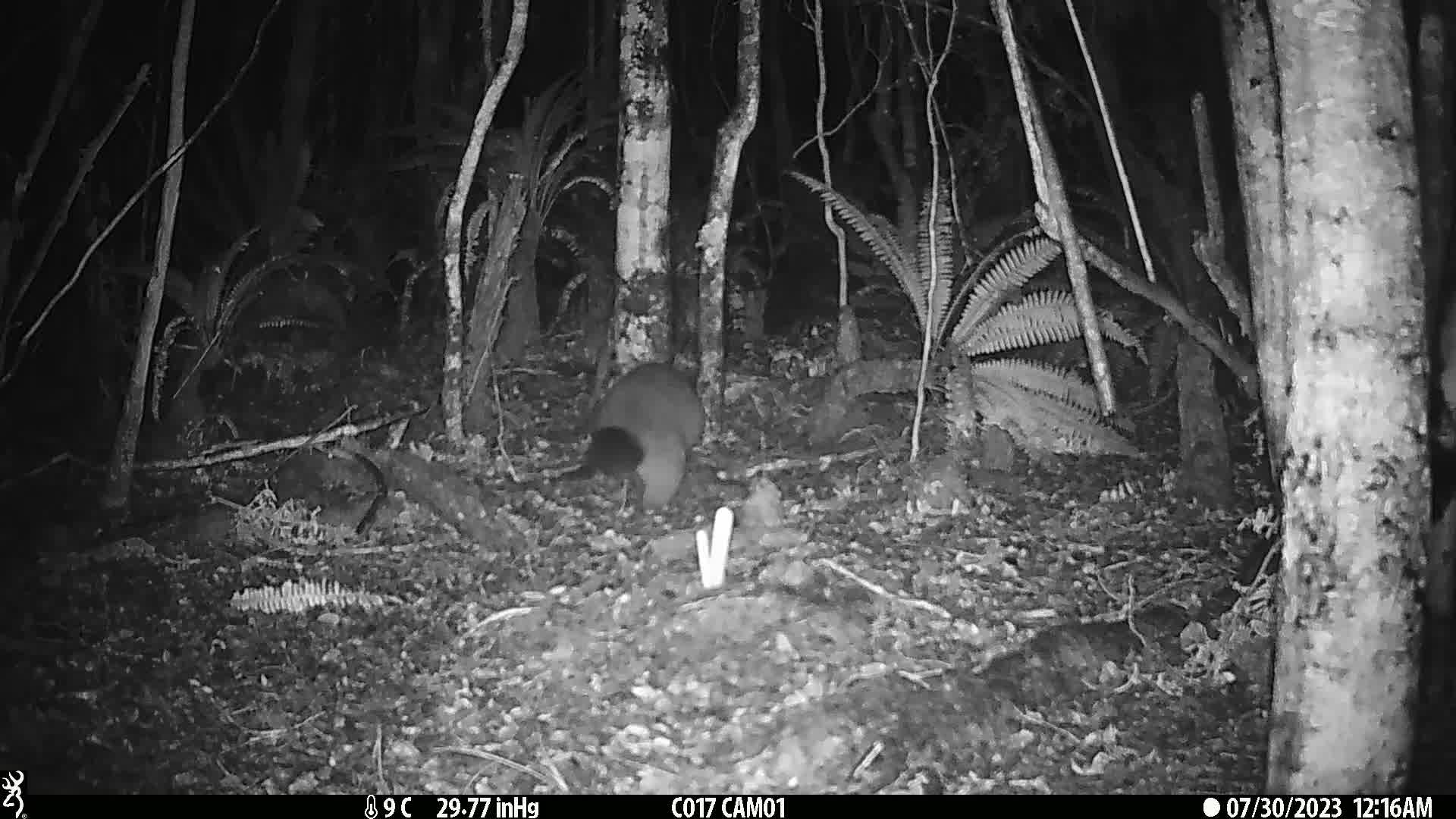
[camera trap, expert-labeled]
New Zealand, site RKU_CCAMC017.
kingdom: Animalia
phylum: Chordata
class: Mammalia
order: Diprotodontia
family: Phalangeridae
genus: Trichosurus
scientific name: Trichosurus vulpecula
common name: common brushtail possum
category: possum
Possum (common brushtail possum) (Trichosurus vulpecula).